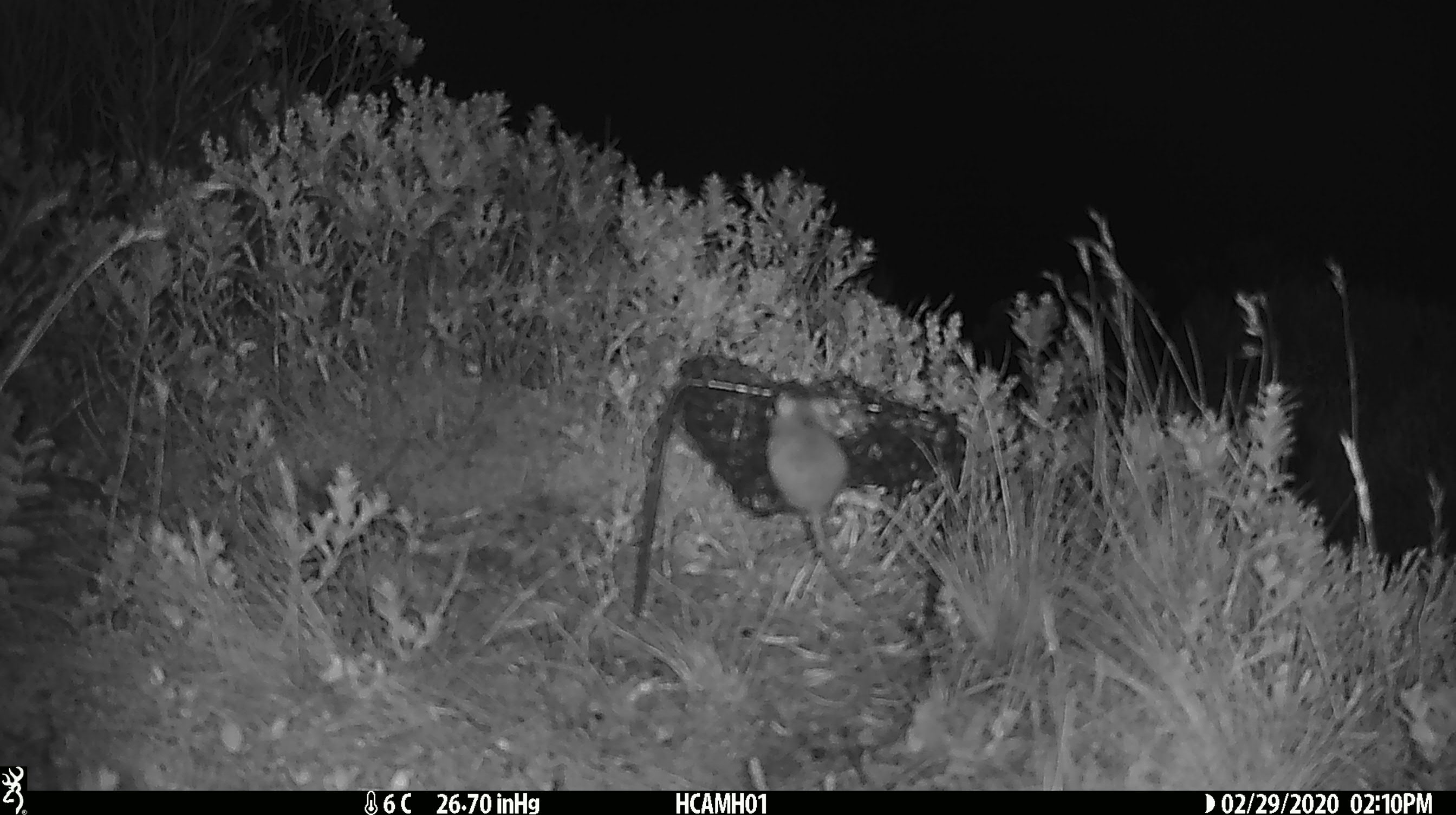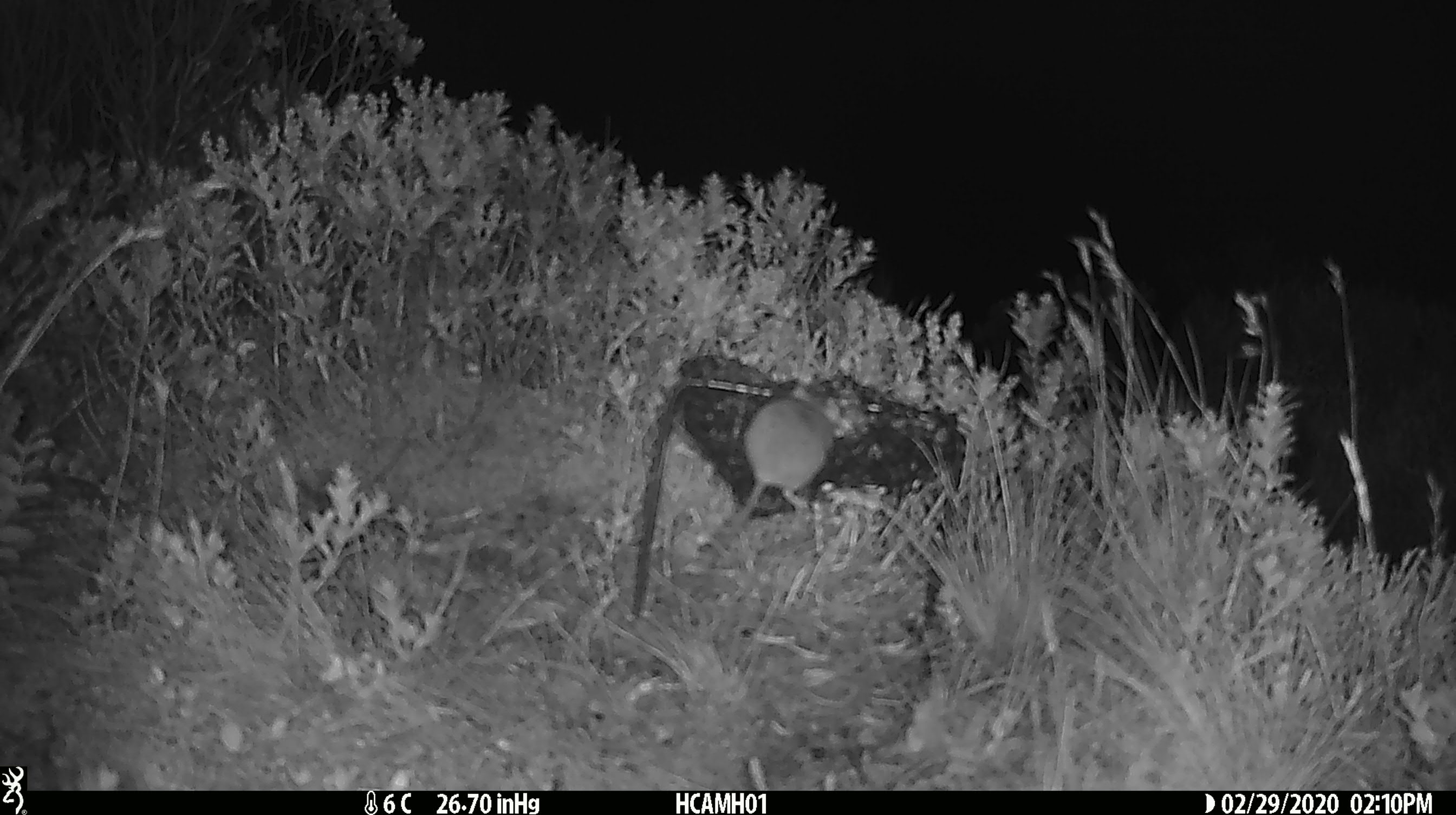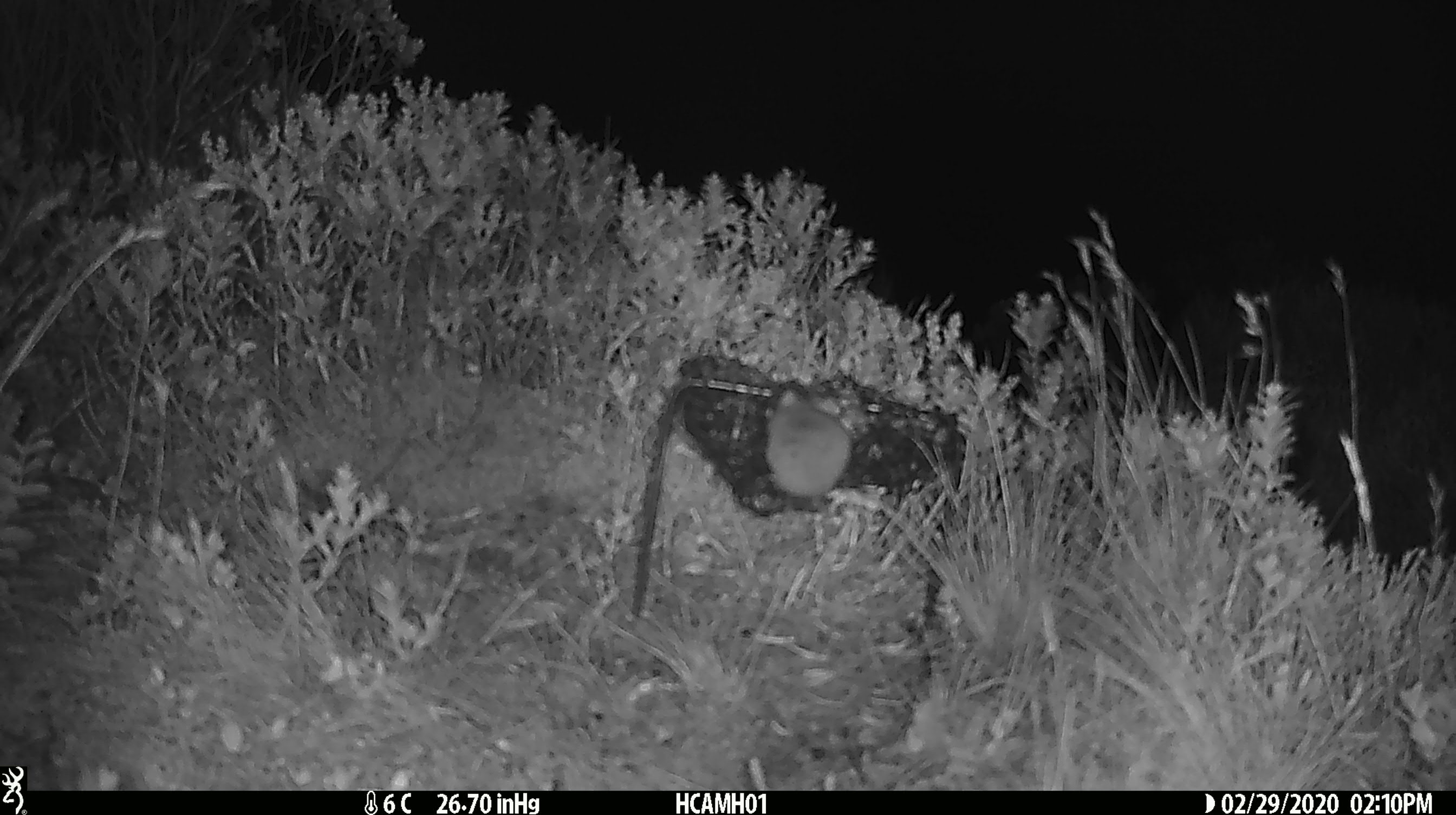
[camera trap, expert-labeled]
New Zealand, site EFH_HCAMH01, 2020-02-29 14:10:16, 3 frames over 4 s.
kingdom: Animalia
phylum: Chordata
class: Mammalia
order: Rodentia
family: Muridae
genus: Mus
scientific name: Mus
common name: mouse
Mouse (Mus).